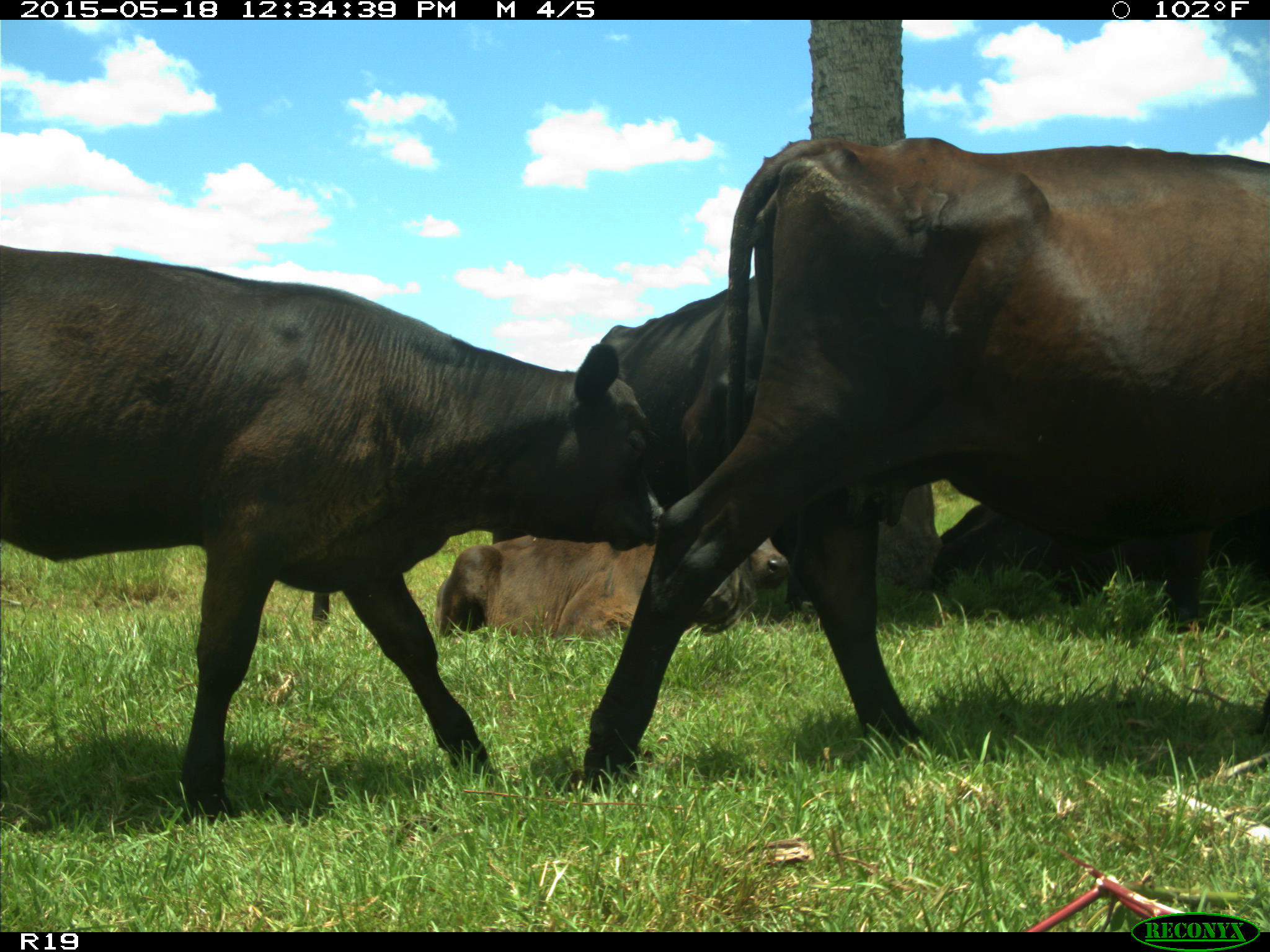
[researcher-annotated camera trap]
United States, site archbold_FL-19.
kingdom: Animalia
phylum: Chordata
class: Mammalia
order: Artiodactyla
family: Bovidae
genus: Bos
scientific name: Bos taurus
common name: domestic cow